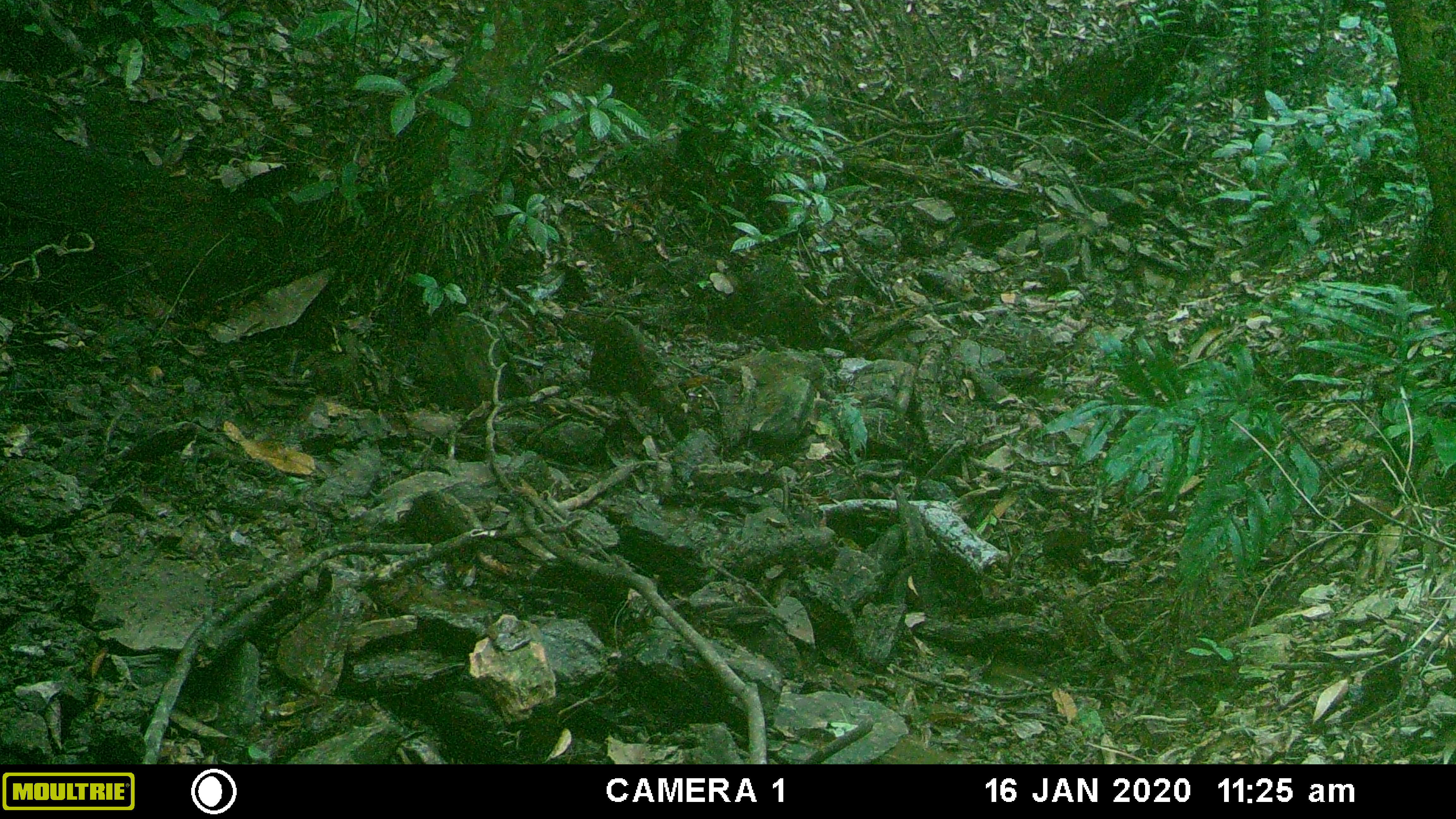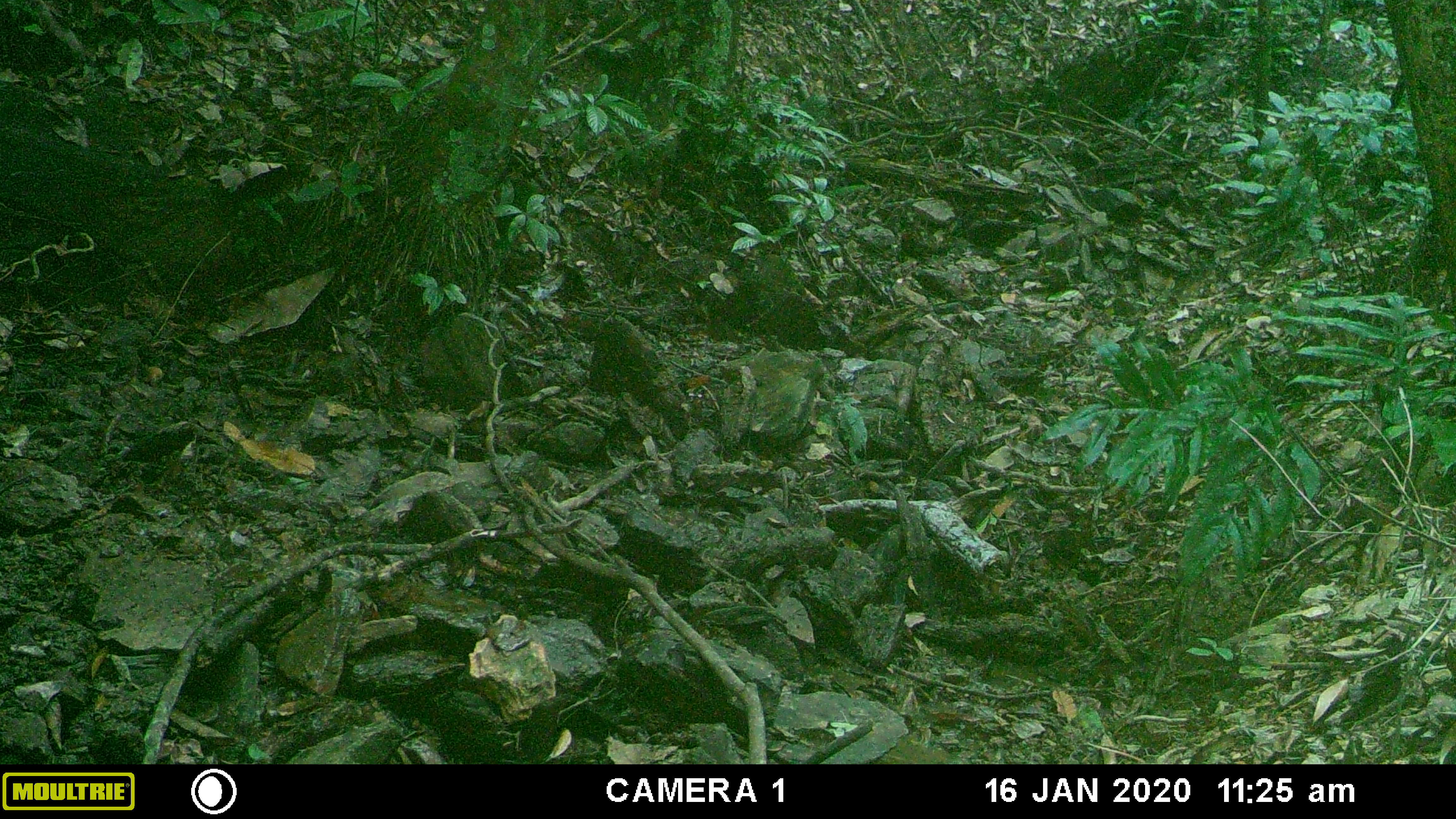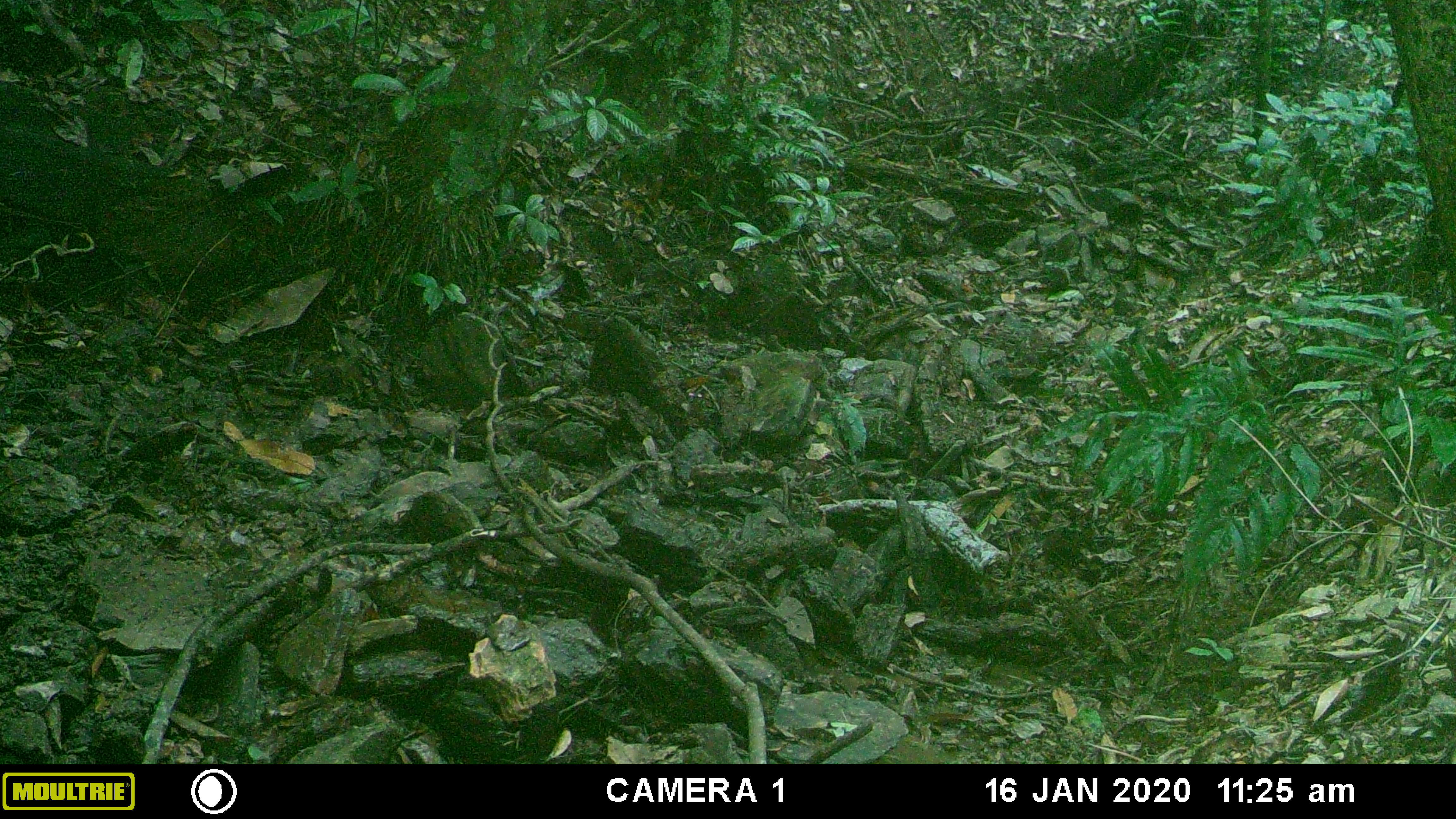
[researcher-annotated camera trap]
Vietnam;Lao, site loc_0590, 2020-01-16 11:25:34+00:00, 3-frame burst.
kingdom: Animalia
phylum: Chordata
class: Mammalia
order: Artiodactyla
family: Suidae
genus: Sus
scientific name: Sus scrofa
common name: eurasian wild pig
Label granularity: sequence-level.